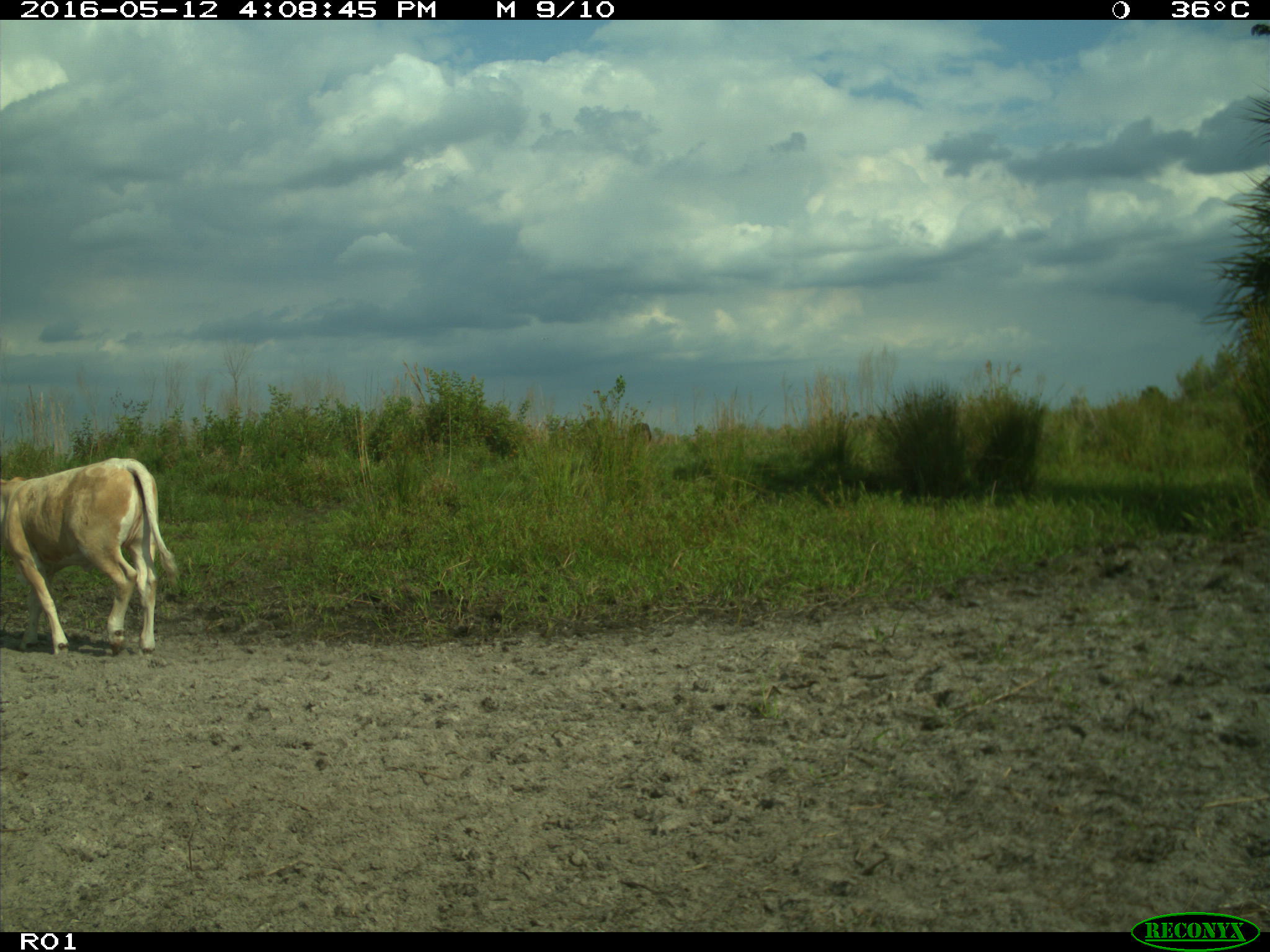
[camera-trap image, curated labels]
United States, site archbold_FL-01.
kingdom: Animalia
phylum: Chordata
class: Mammalia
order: Artiodactyla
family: Bovidae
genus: Bos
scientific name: Bos taurus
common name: domestic cow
Bos taurus (domestic cow).